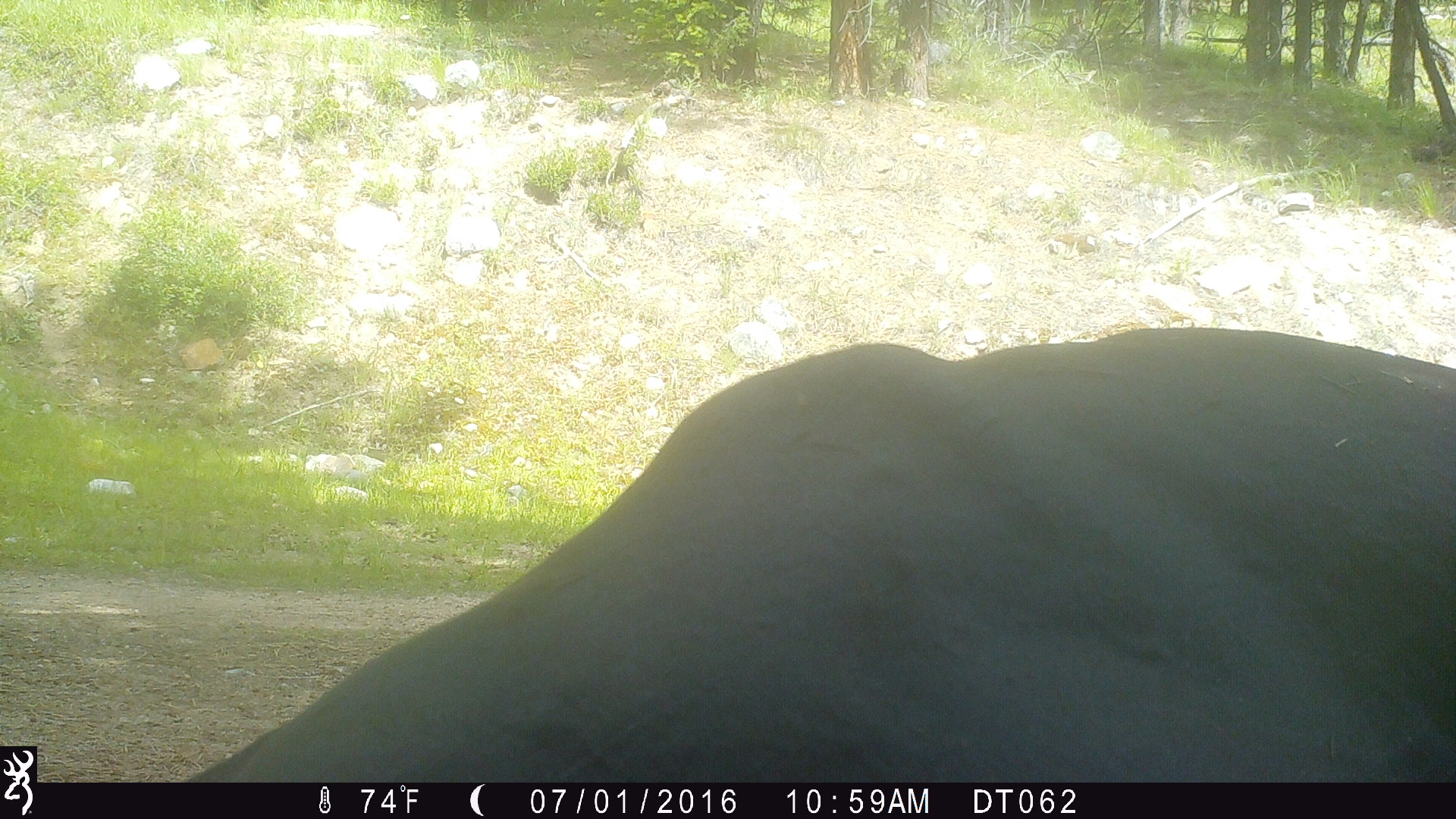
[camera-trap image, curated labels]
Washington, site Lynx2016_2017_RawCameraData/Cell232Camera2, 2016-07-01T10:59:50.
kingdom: Animalia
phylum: Chordata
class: Mammalia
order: Artiodactyla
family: Bovidae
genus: Bos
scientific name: Bos taurus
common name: domestic cattle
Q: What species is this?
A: Domestic cattle (Bos taurus).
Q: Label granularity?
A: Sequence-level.